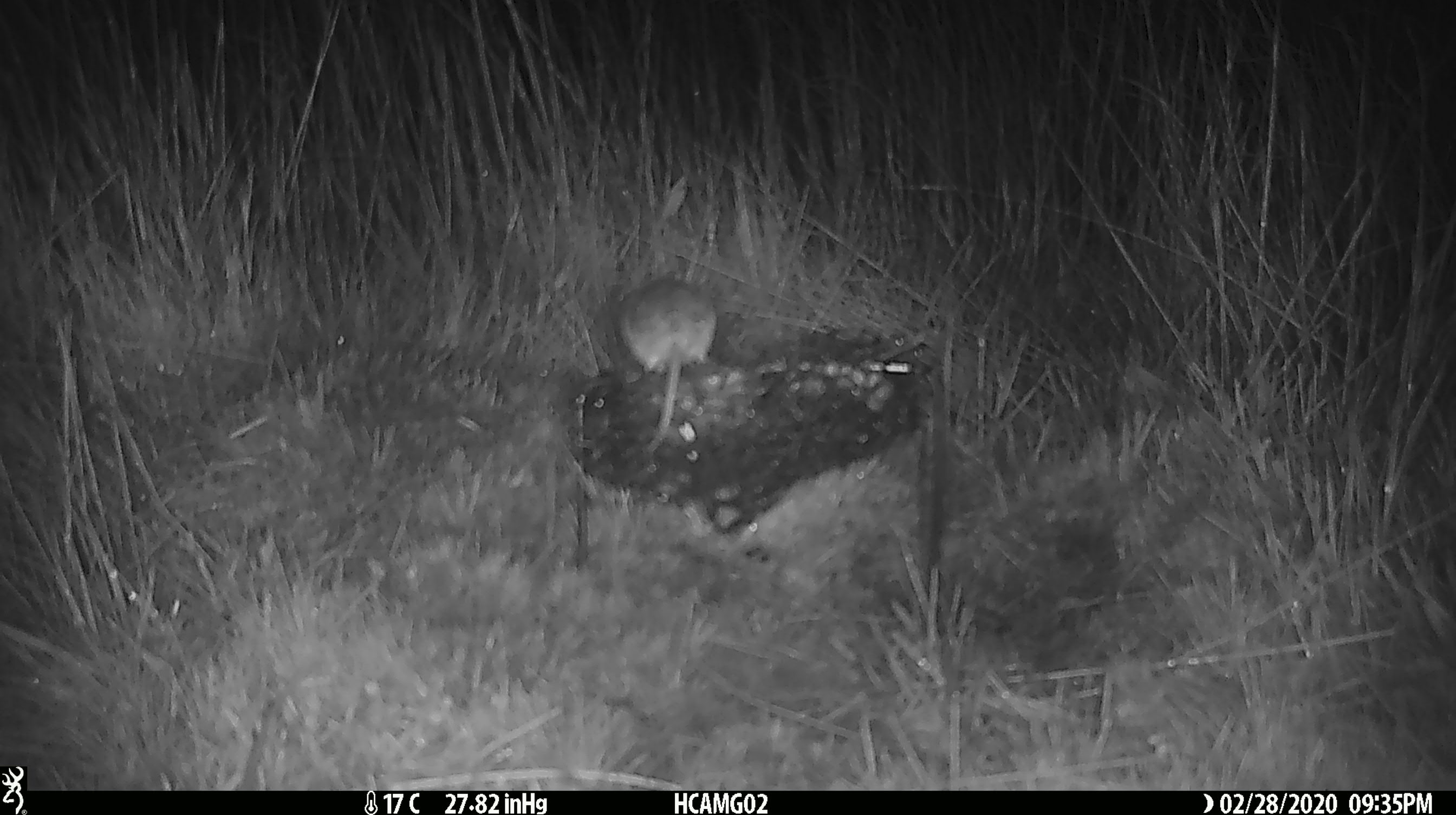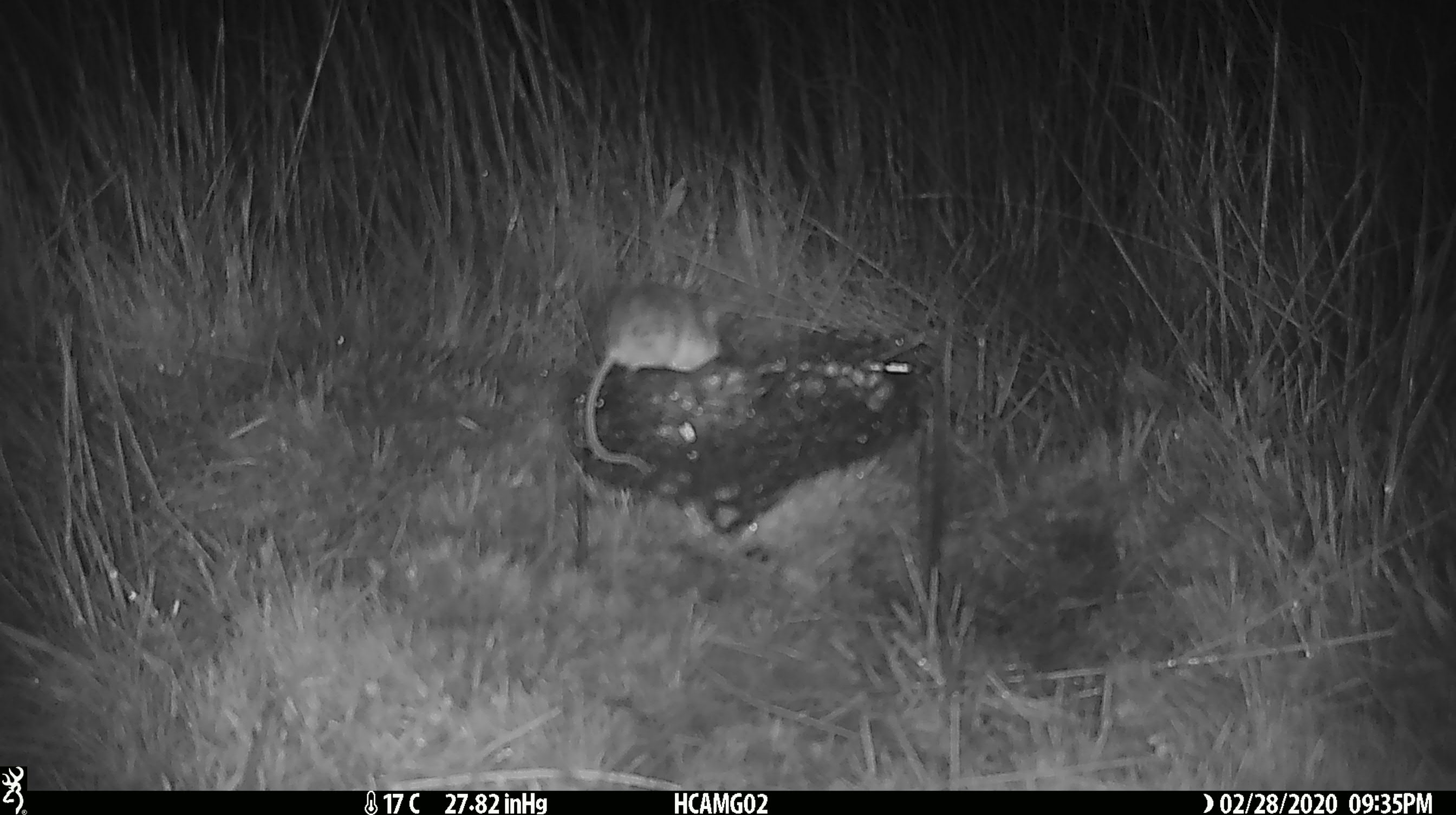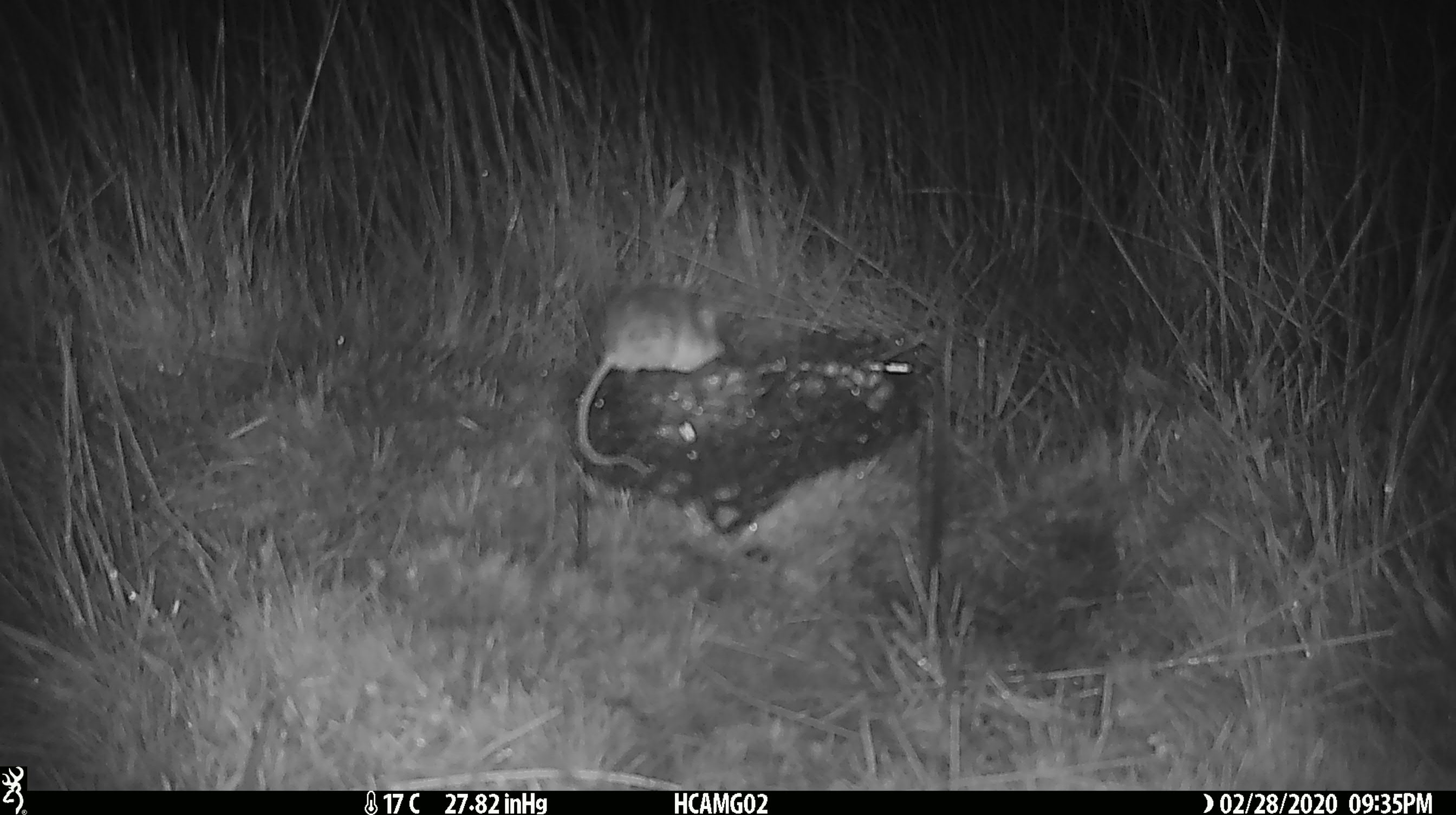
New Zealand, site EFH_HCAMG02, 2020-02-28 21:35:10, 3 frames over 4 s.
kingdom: Animalia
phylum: Chordata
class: Mammalia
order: Rodentia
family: Muridae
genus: Mus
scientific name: Mus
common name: mouse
Mouse (Mus).